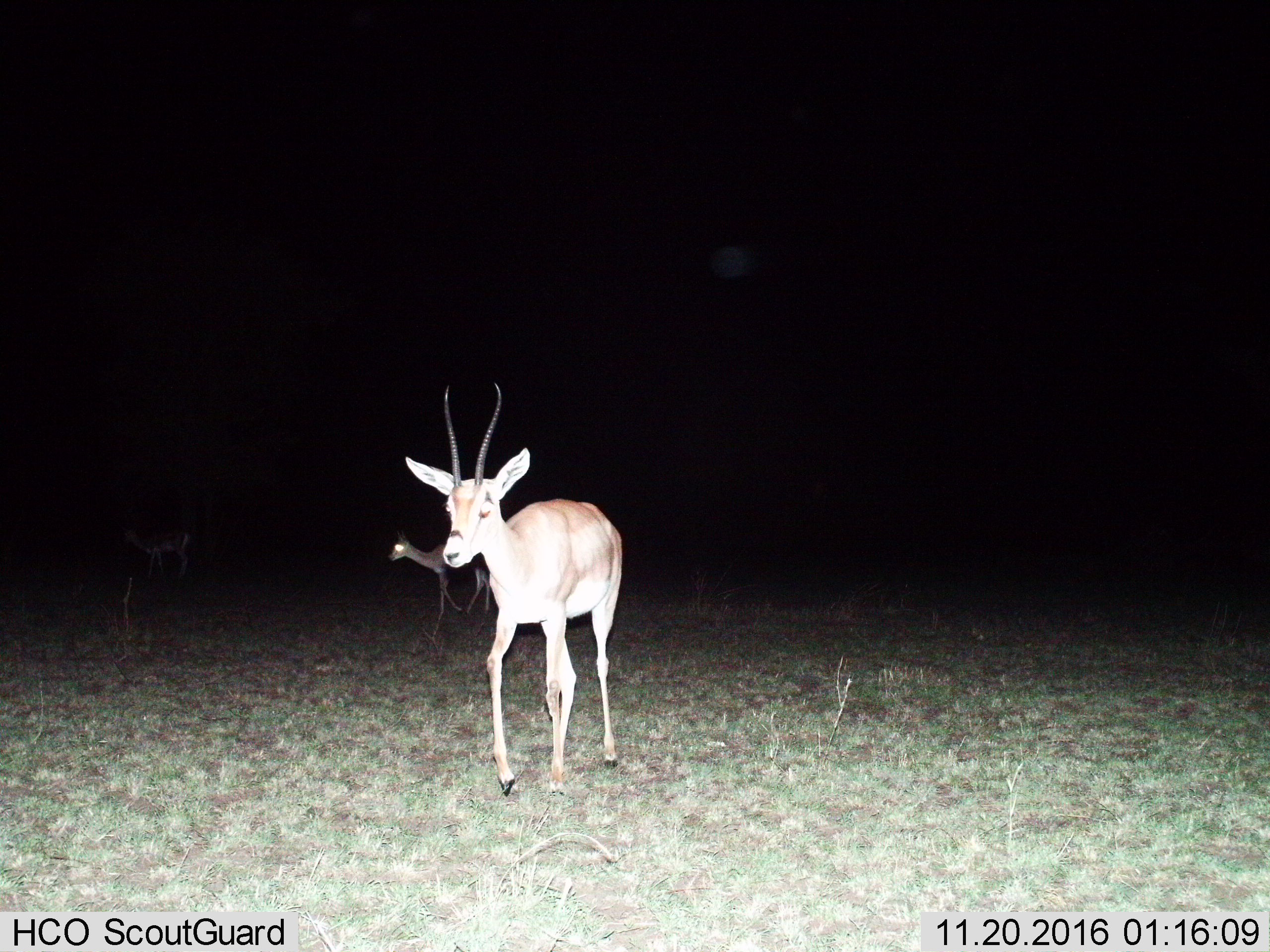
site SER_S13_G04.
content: unidentified animal